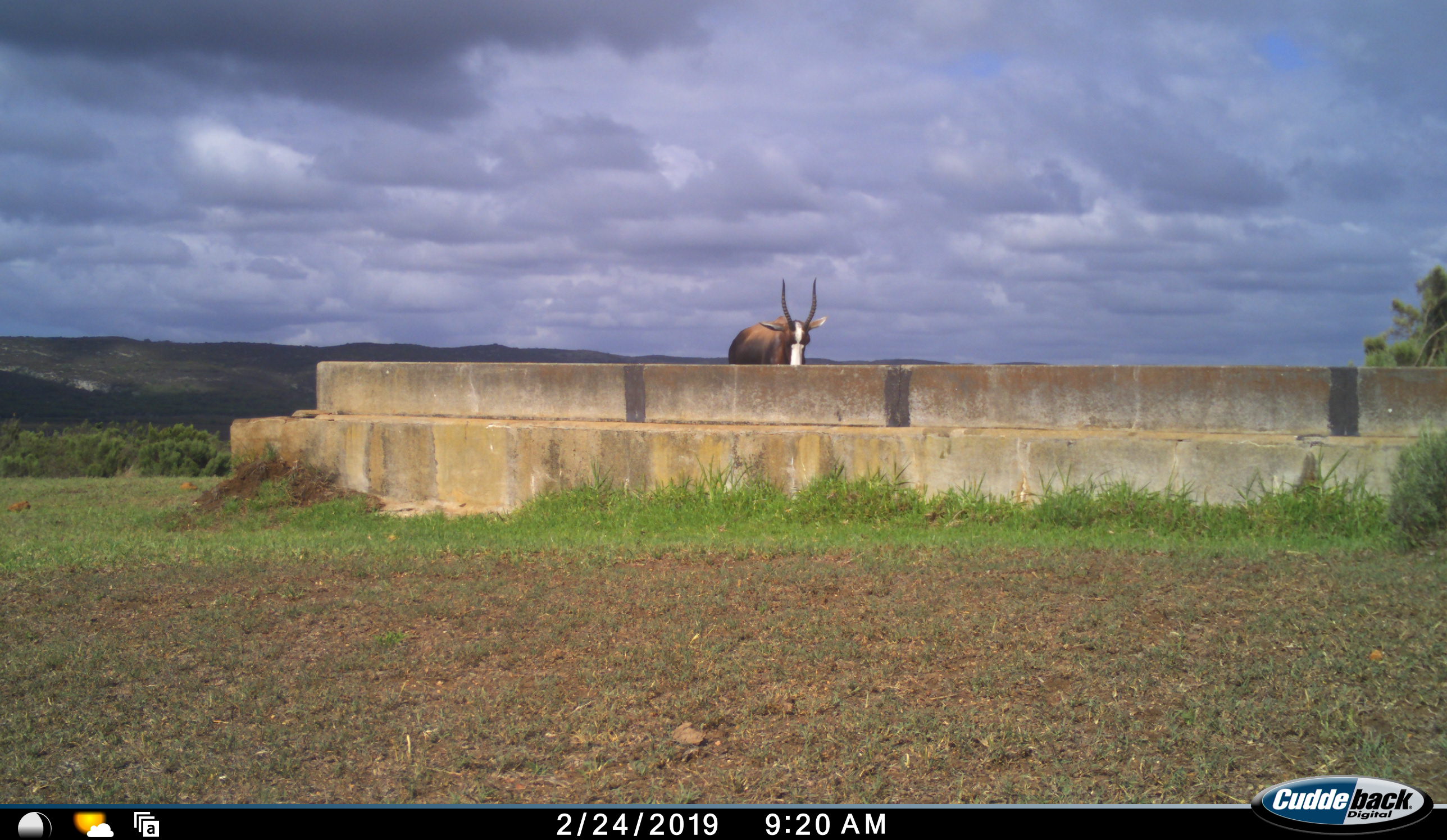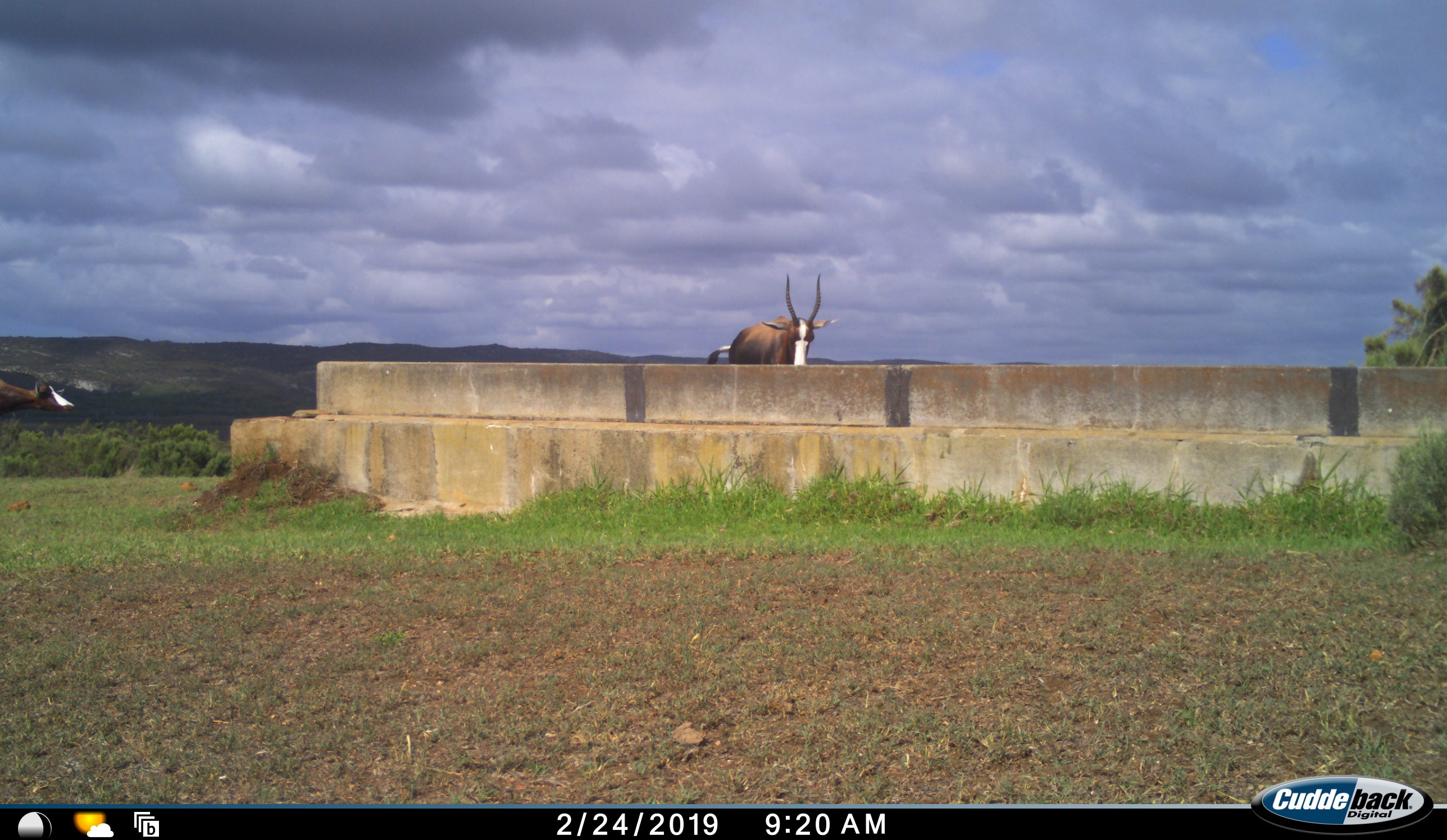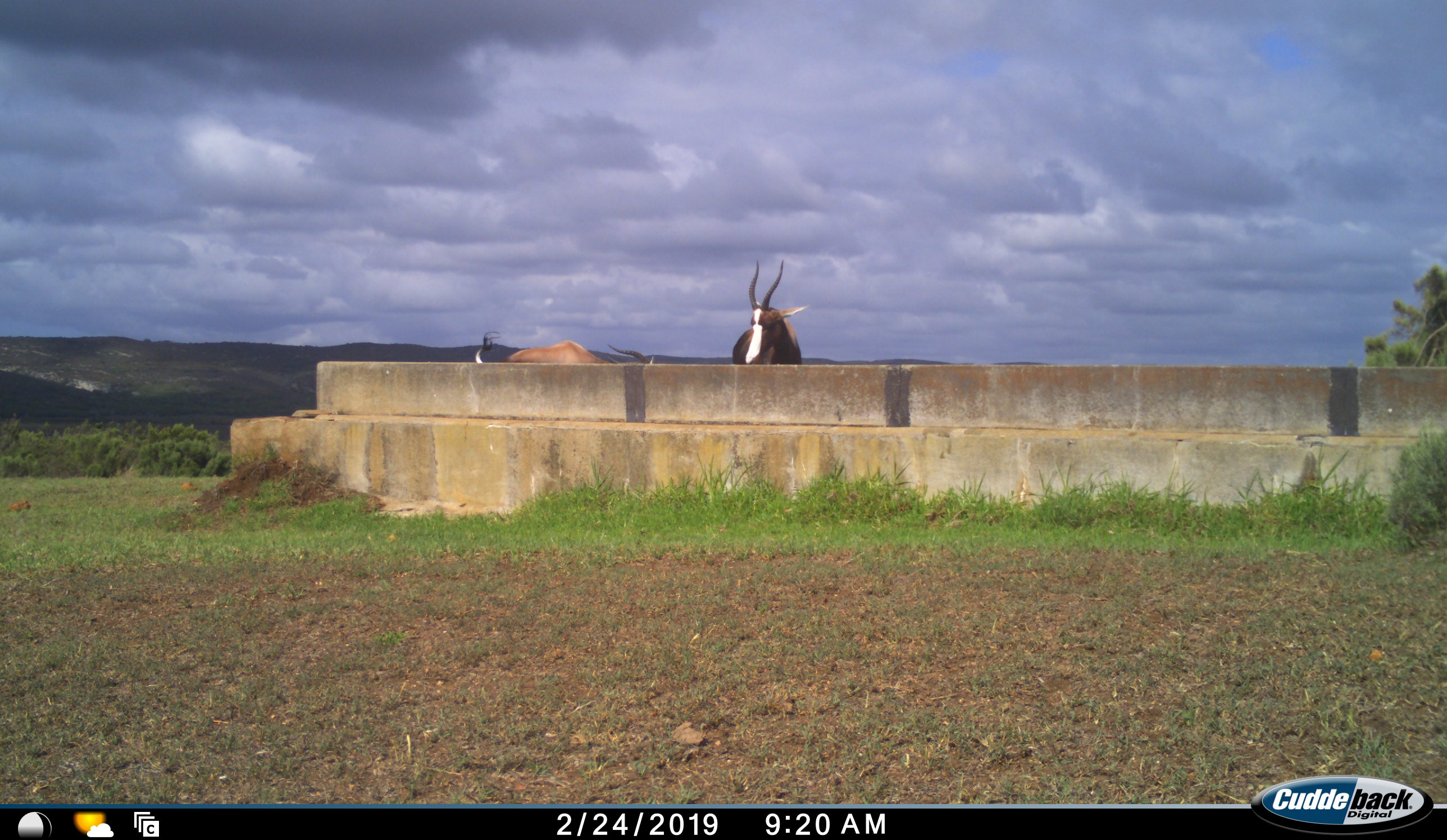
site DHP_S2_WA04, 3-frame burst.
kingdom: Animalia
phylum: Chordata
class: Mammalia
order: Artiodactyla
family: Bovidae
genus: Damaliscus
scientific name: Damaliscus pygargus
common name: bontebok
Bontebok (Damaliscus pygargus), count 2. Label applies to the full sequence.